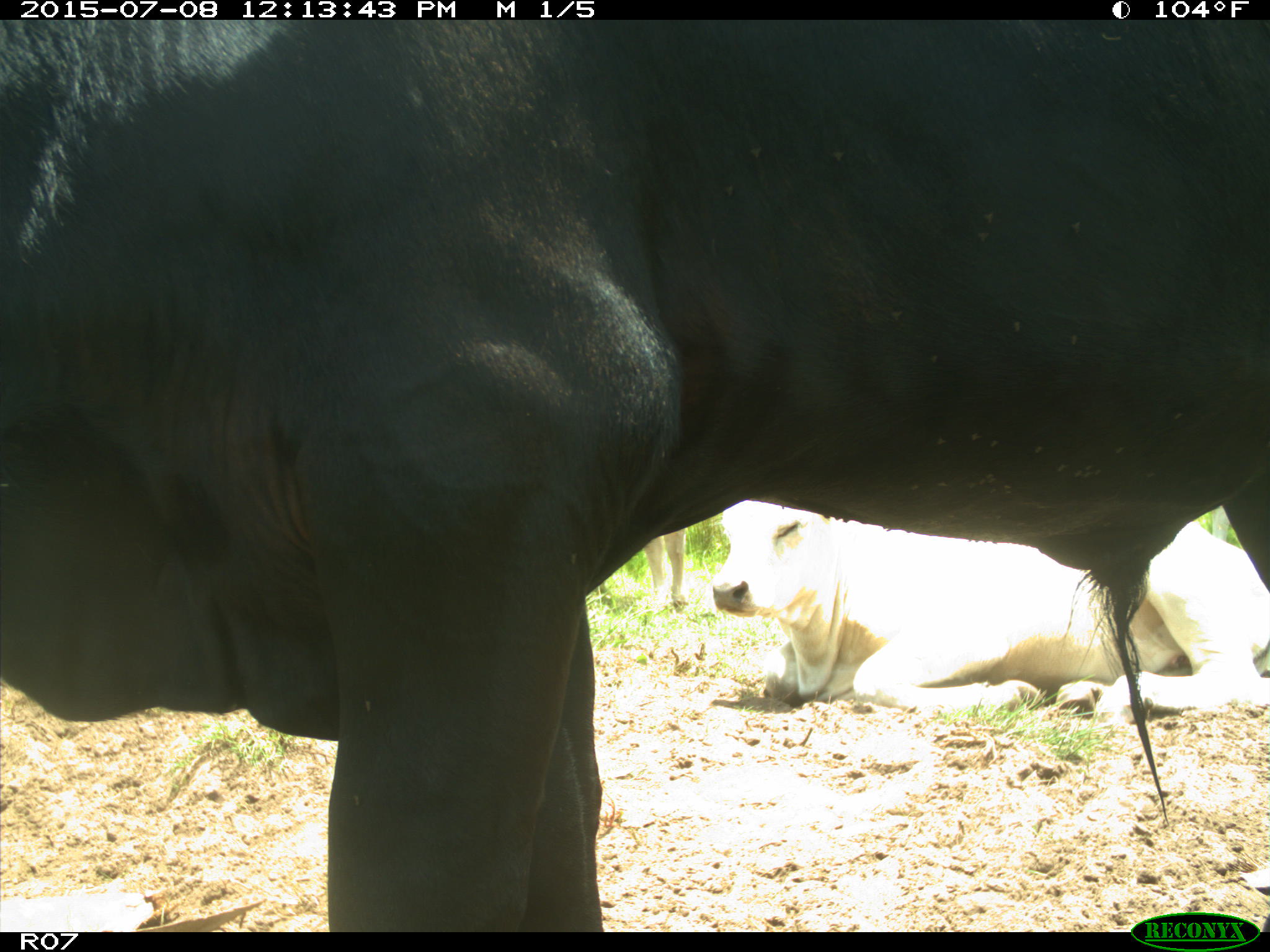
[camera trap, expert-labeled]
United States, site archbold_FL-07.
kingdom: Animalia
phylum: Chordata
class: Mammalia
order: Artiodactyla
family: Bovidae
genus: Bos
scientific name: Bos taurus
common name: domestic cow